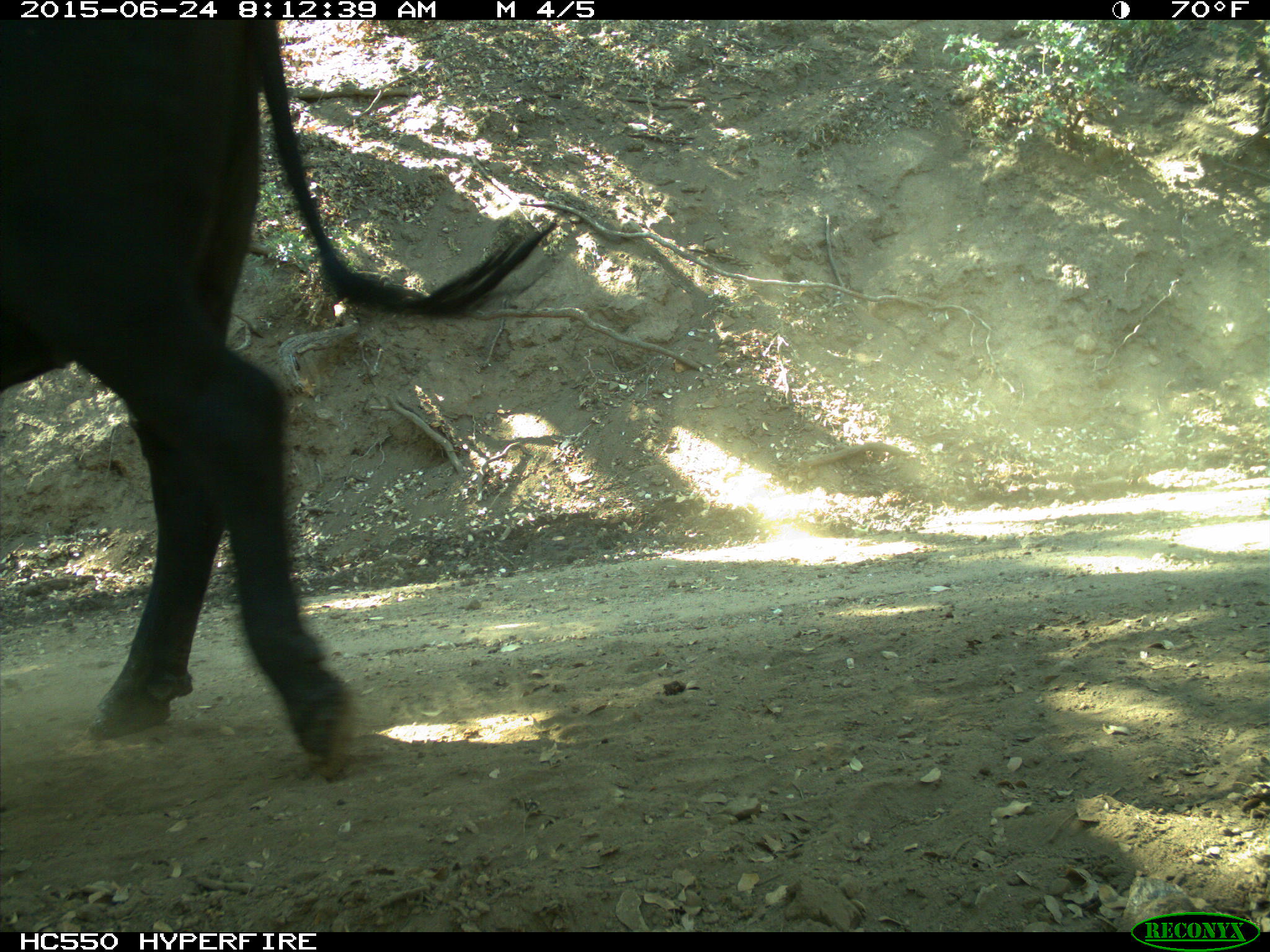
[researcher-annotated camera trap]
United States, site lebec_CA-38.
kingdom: Animalia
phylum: Chordata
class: Mammalia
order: Artiodactyla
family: Bovidae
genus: Bos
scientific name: Bos taurus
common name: domestic cow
Bos taurus (domestic cow).